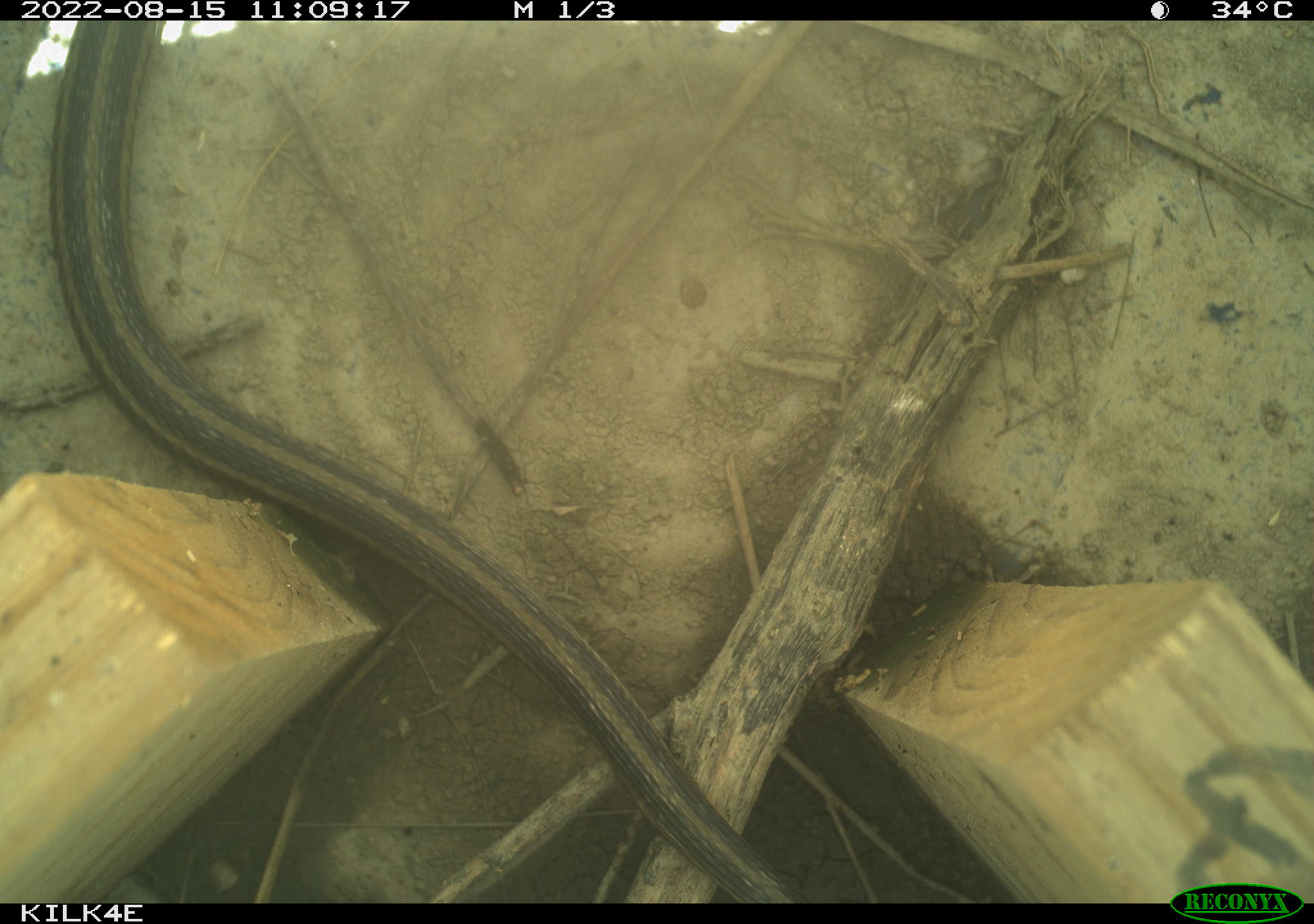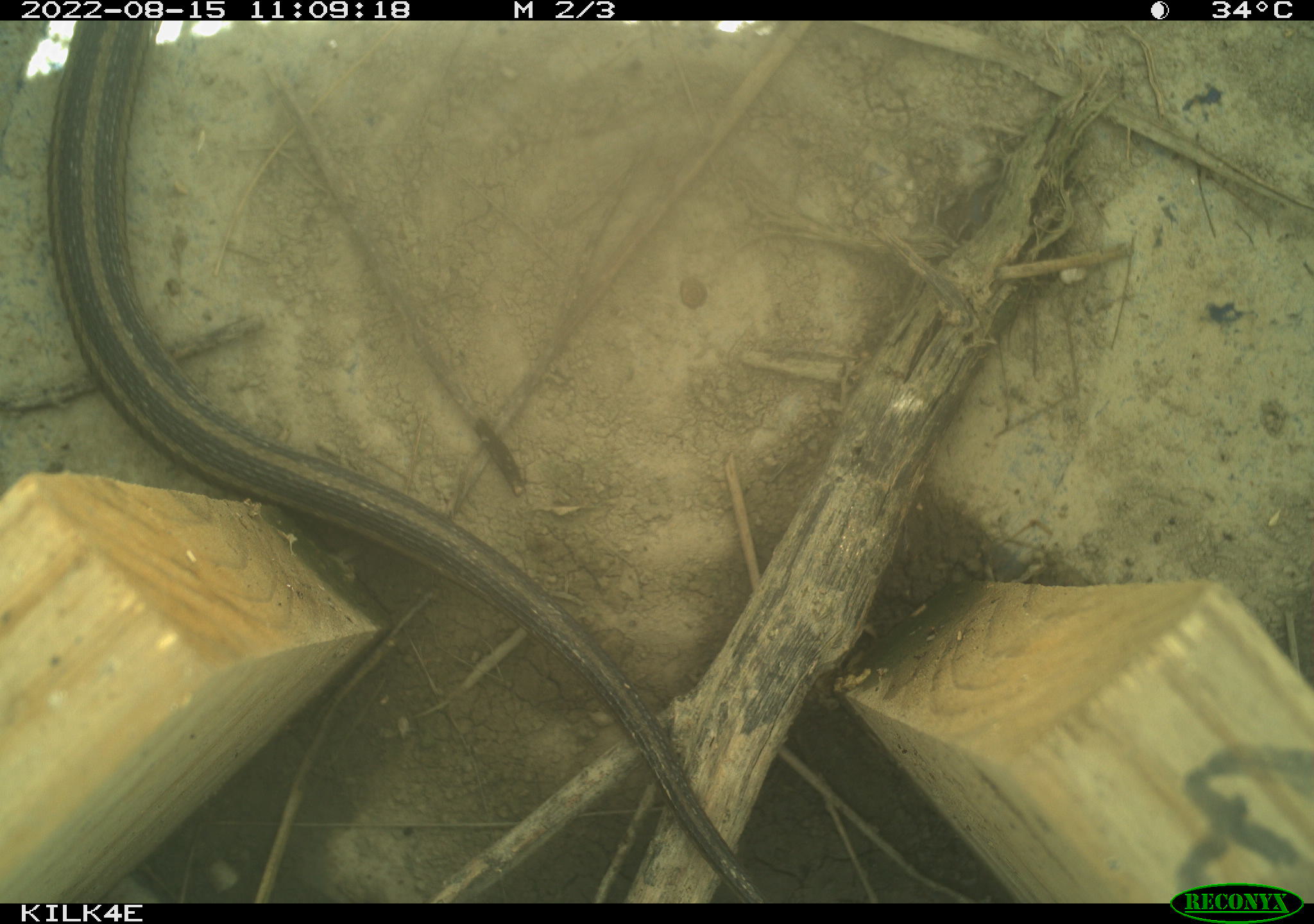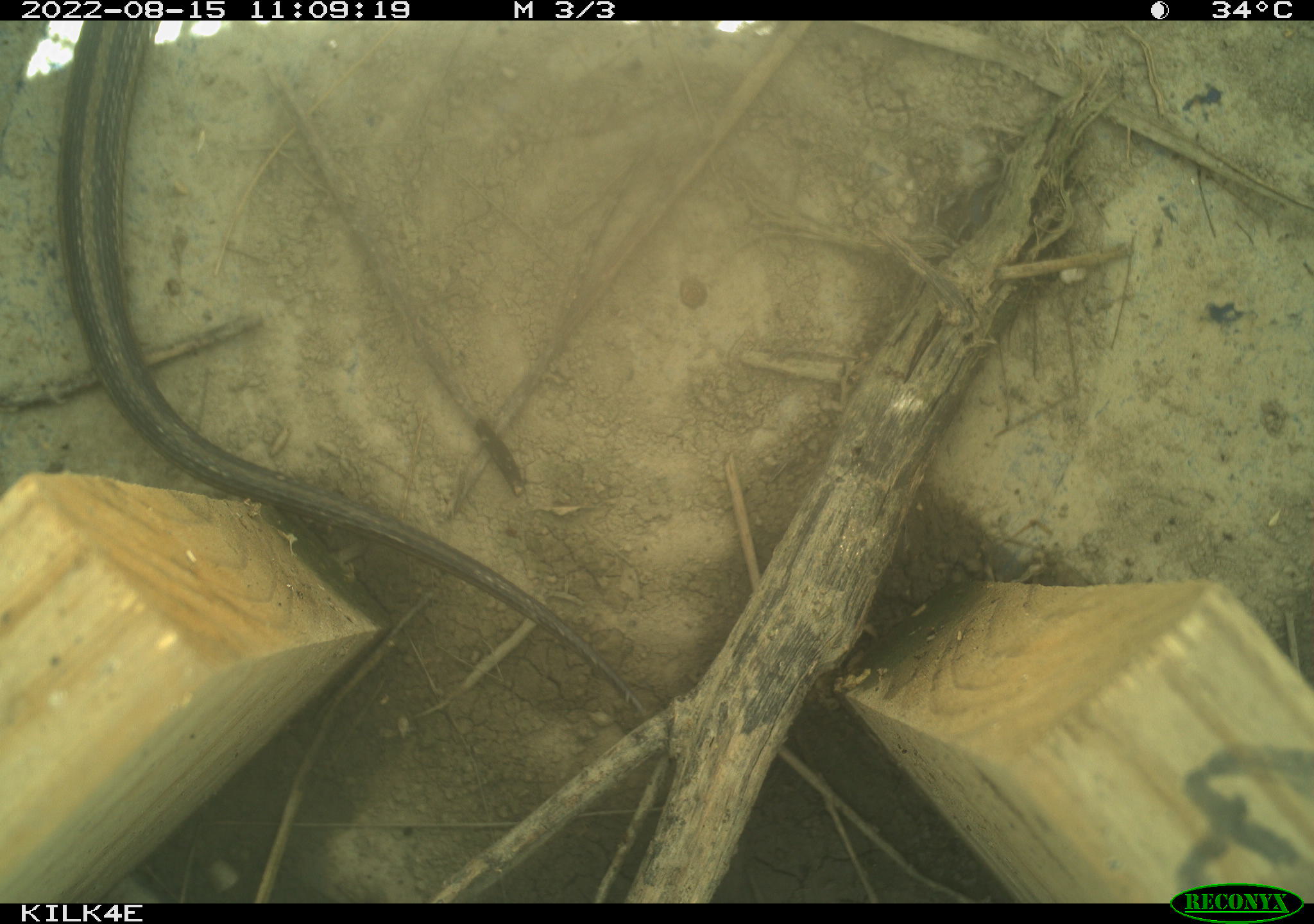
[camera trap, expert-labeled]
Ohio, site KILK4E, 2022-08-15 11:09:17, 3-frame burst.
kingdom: Animalia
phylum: Chordata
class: Reptilia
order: Squamata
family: Colubridae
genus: Thamnophis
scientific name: Thamnophis sirtalis sirtalis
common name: eastern gartersnake